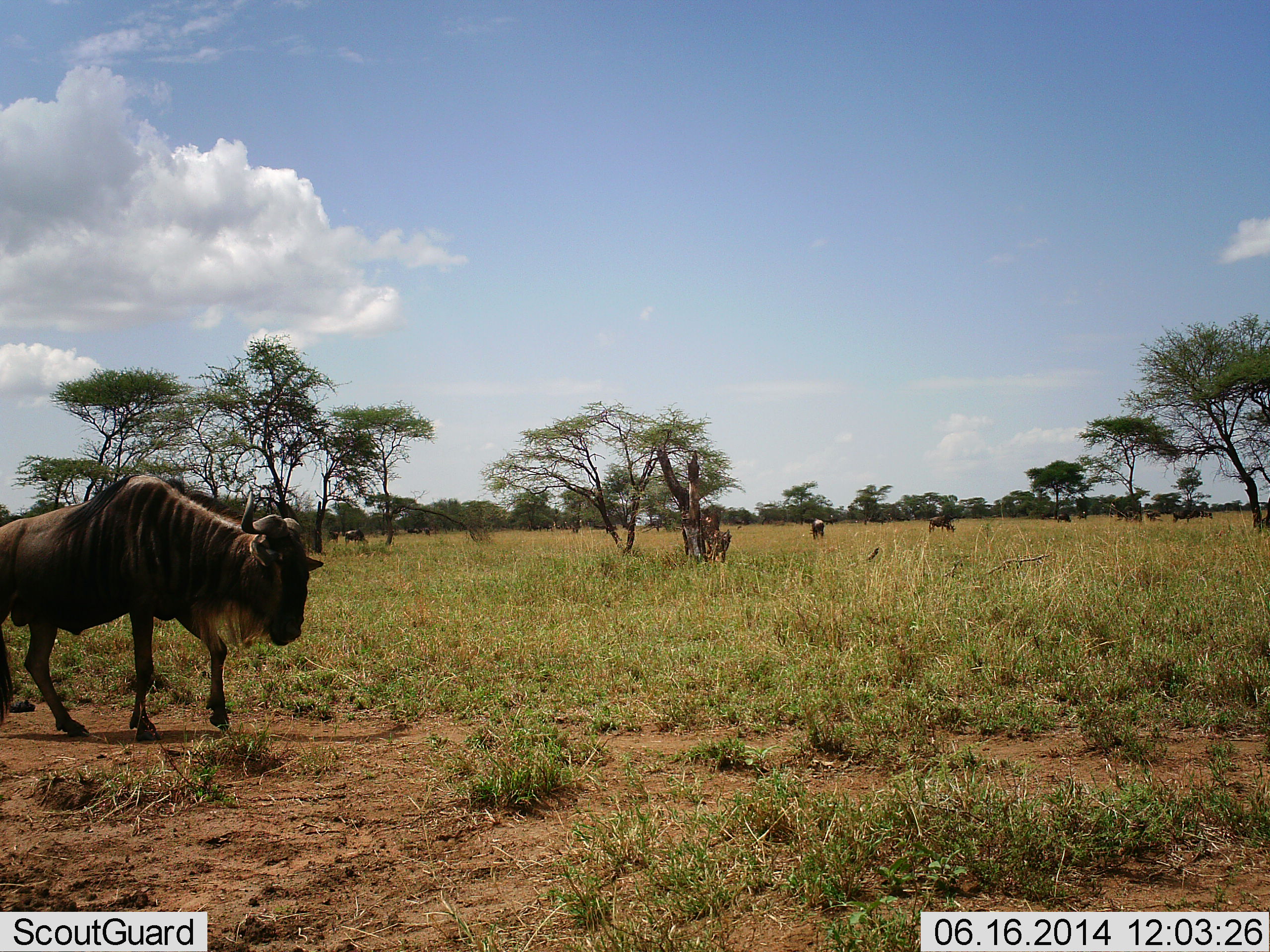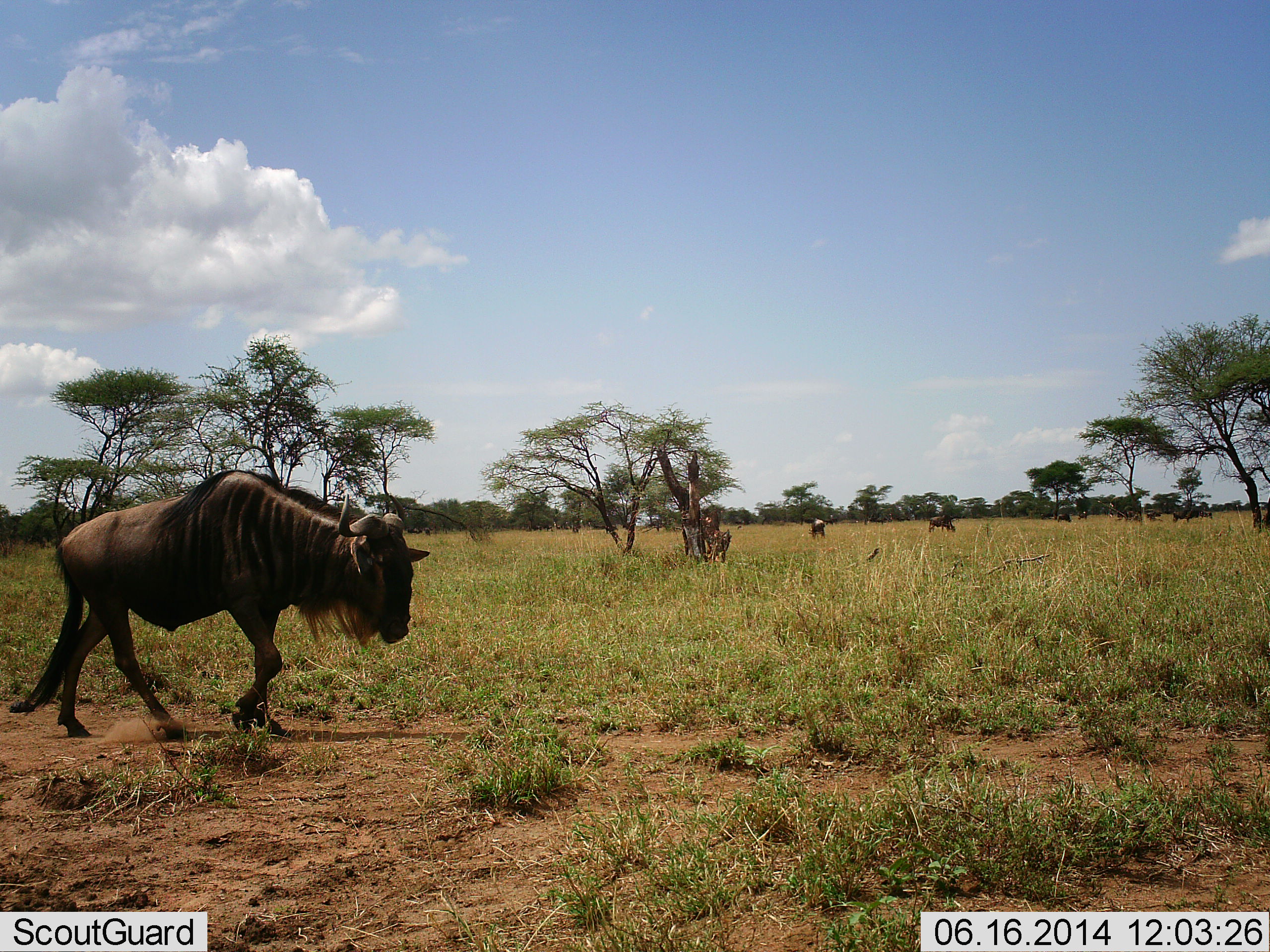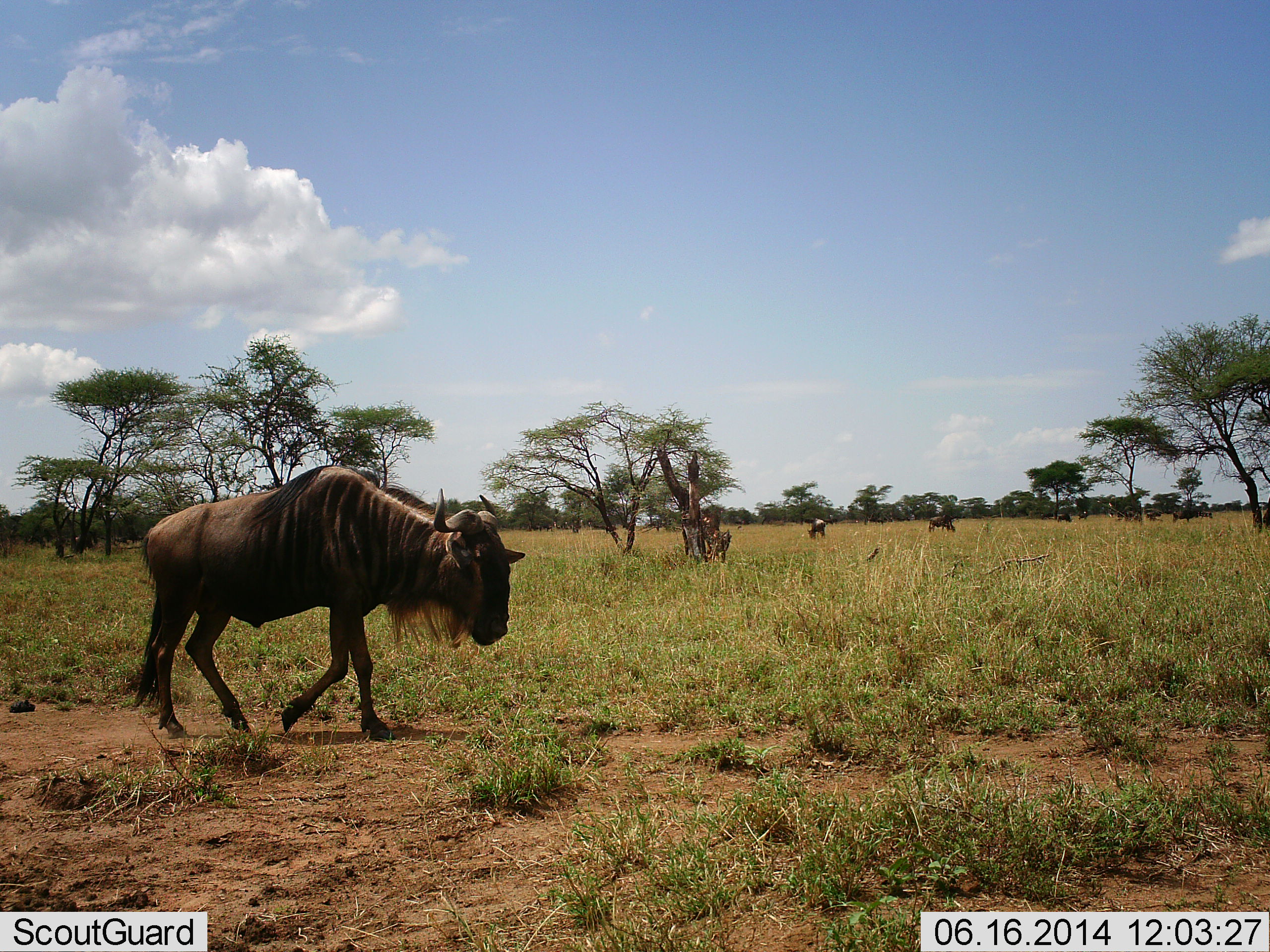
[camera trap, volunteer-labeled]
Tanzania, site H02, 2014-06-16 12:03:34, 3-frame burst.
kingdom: Animalia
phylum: Chordata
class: Mammalia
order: Artiodactyla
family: Bovidae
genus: Connochaetes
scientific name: Connochaetes taurinus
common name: blue wildebeest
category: wildebeest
Wildebeest (blue wildebeest) (Connochaetes taurinus), count 8. Behavior (volunteer vote fractions): standing 30%, resting 10%, moving 80%, interacting 0%. Young present (vote fraction): 0%. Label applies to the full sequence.